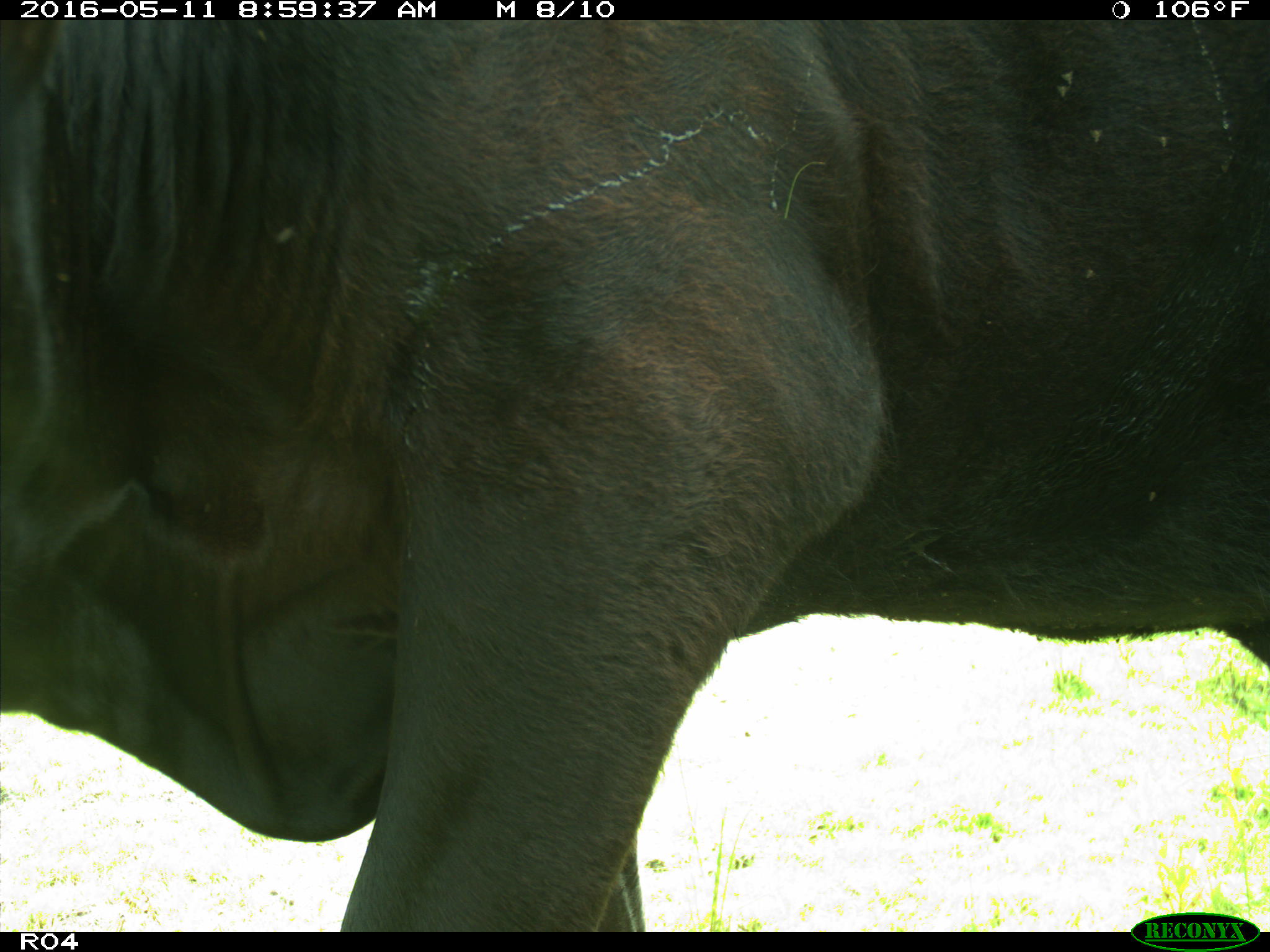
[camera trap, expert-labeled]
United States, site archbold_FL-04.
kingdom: Animalia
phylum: Chordata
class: Mammalia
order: Artiodactyla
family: Bovidae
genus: Bos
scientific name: Bos taurus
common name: domestic cow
Bos taurus (domestic cow).